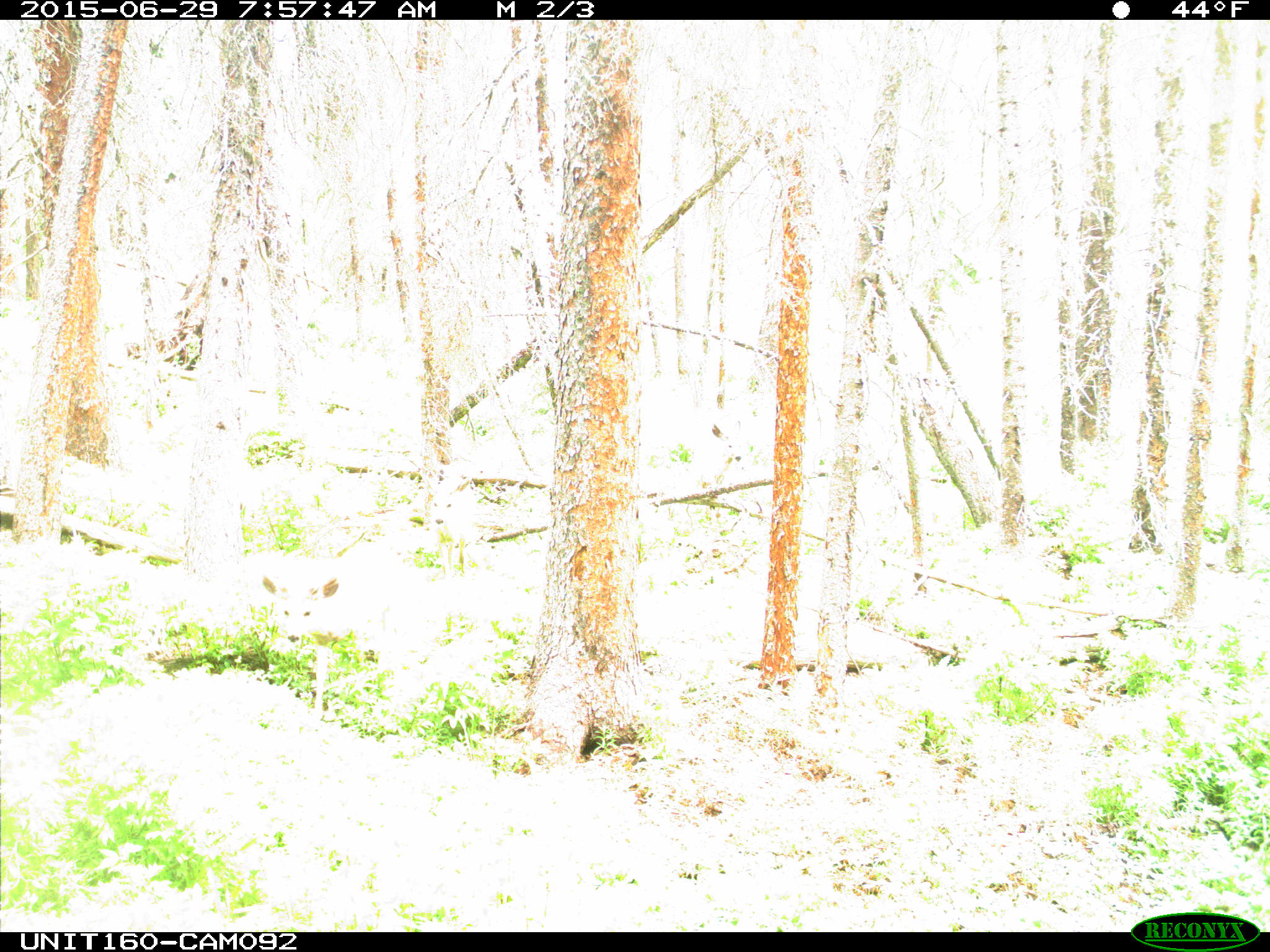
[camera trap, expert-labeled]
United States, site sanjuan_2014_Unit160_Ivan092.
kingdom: Animalia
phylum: Chordata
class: Mammalia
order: Artiodactyla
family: Cervidae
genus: Odocoileus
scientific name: Odocoileus hemionus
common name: mule deer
Odocoileus hemionus (mule deer).